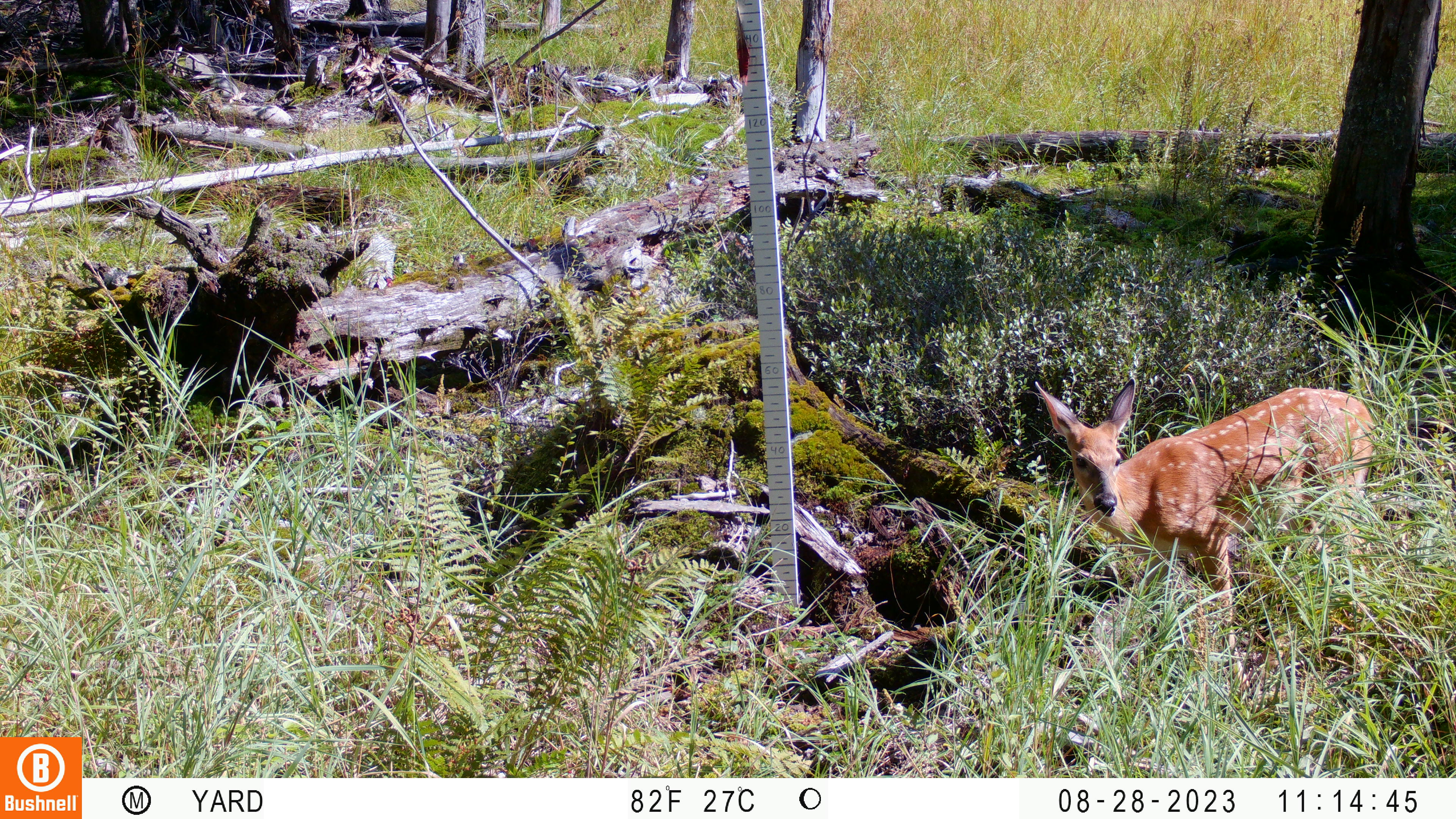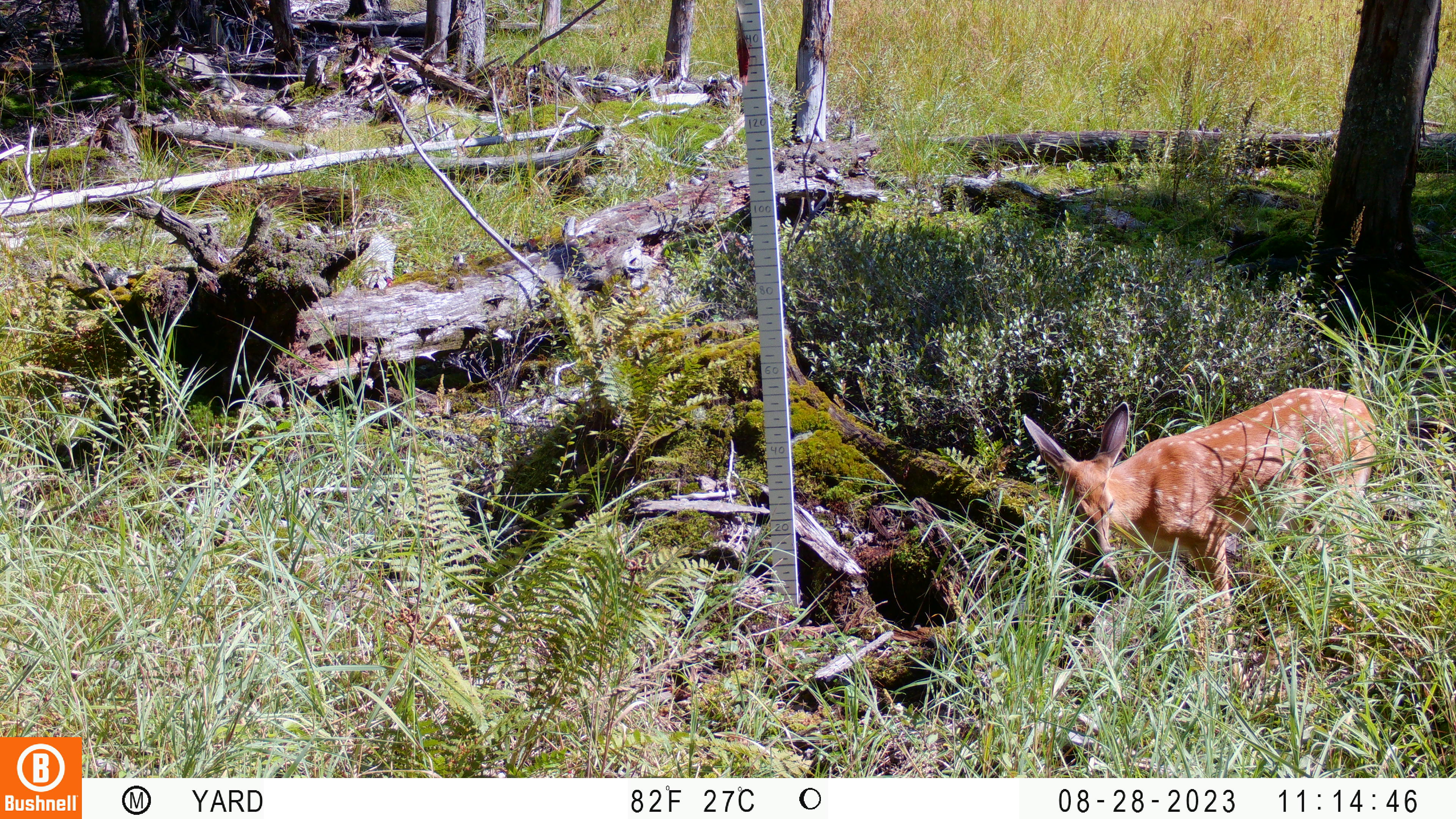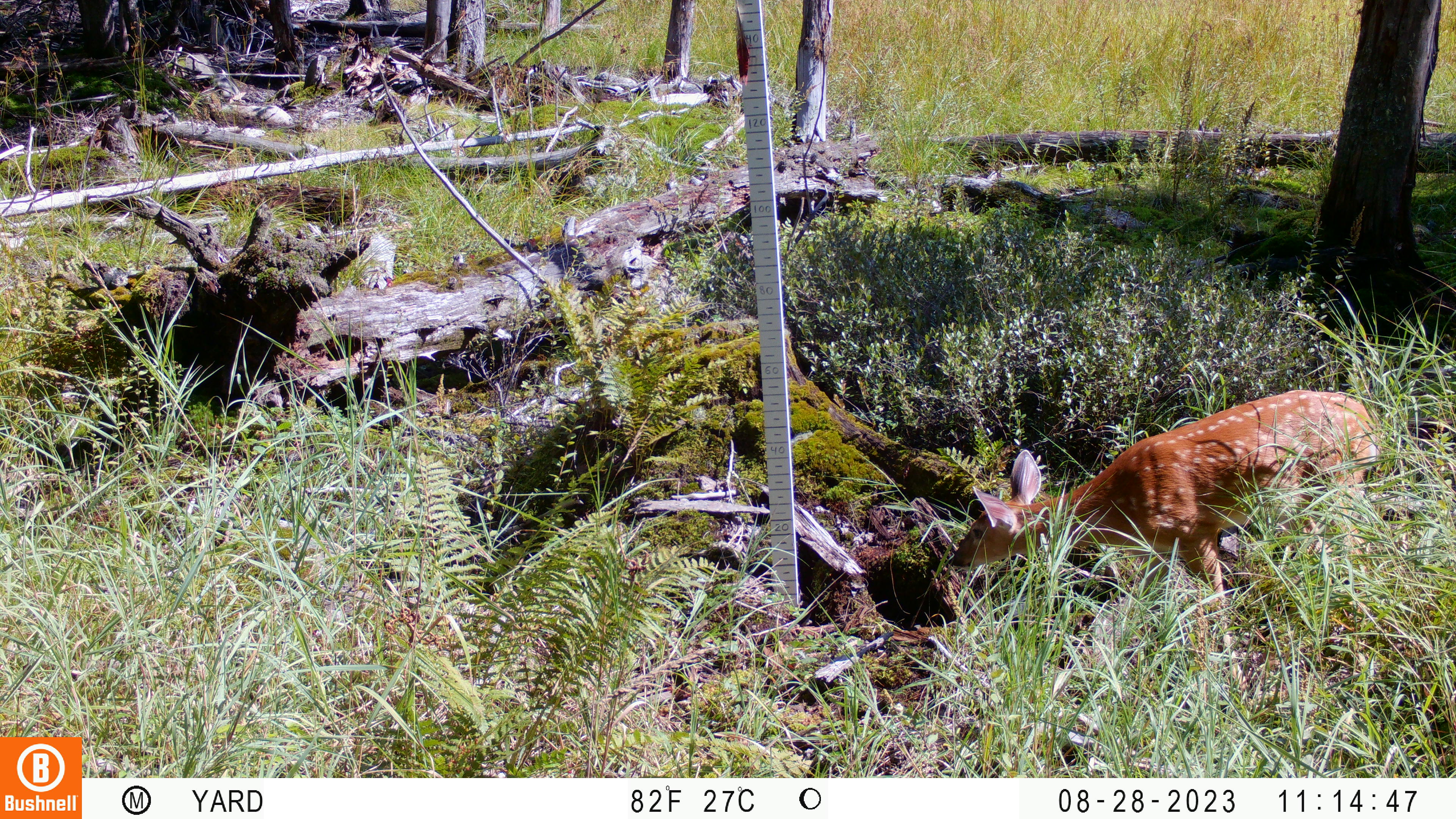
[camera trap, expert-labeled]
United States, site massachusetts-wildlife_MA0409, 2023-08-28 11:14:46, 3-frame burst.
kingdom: Animalia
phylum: Chordata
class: Mammalia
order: Artiodactyla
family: Cervidae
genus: Odocoileus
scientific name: Odocoileus virginianus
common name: white-tailed deer